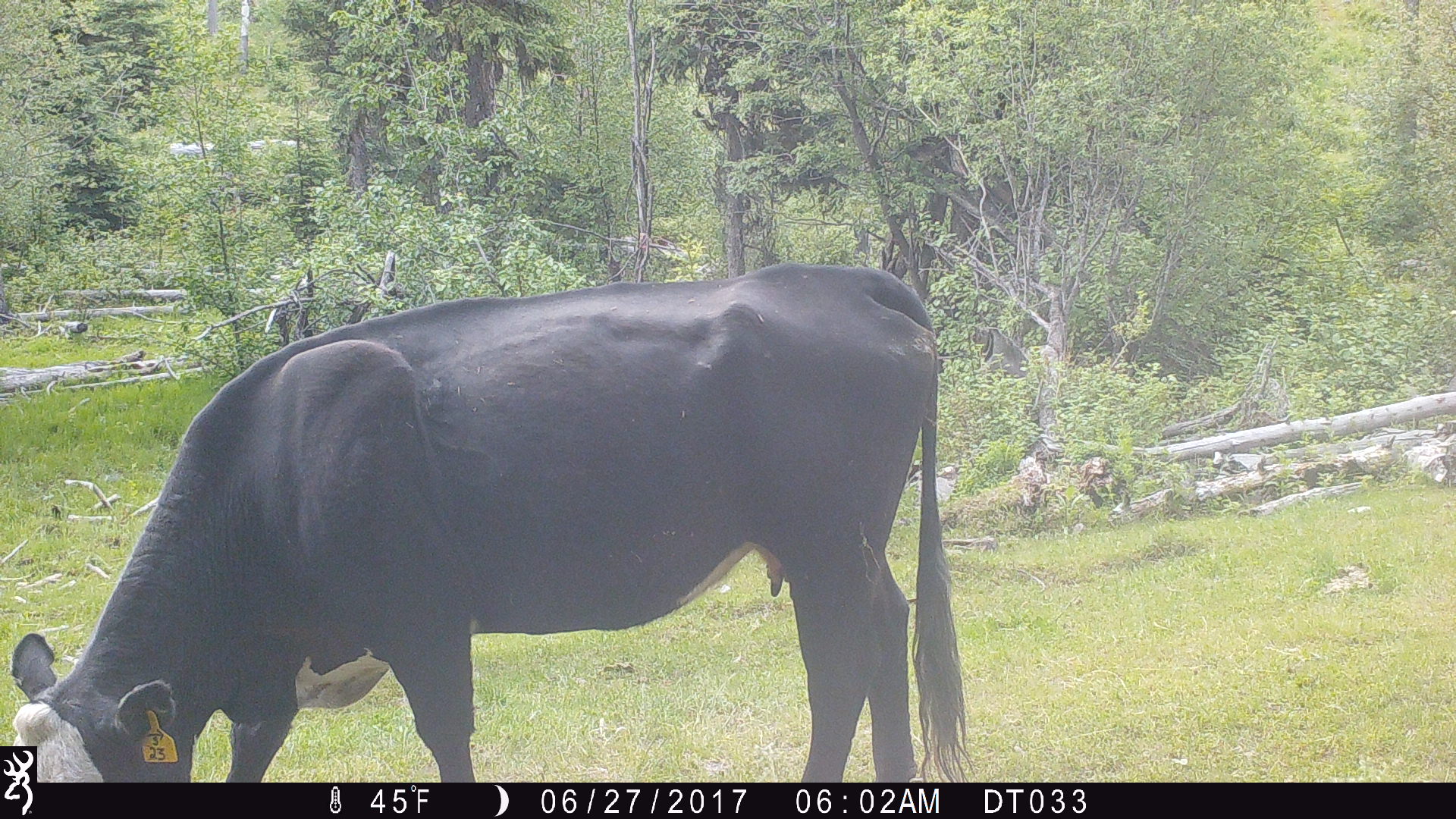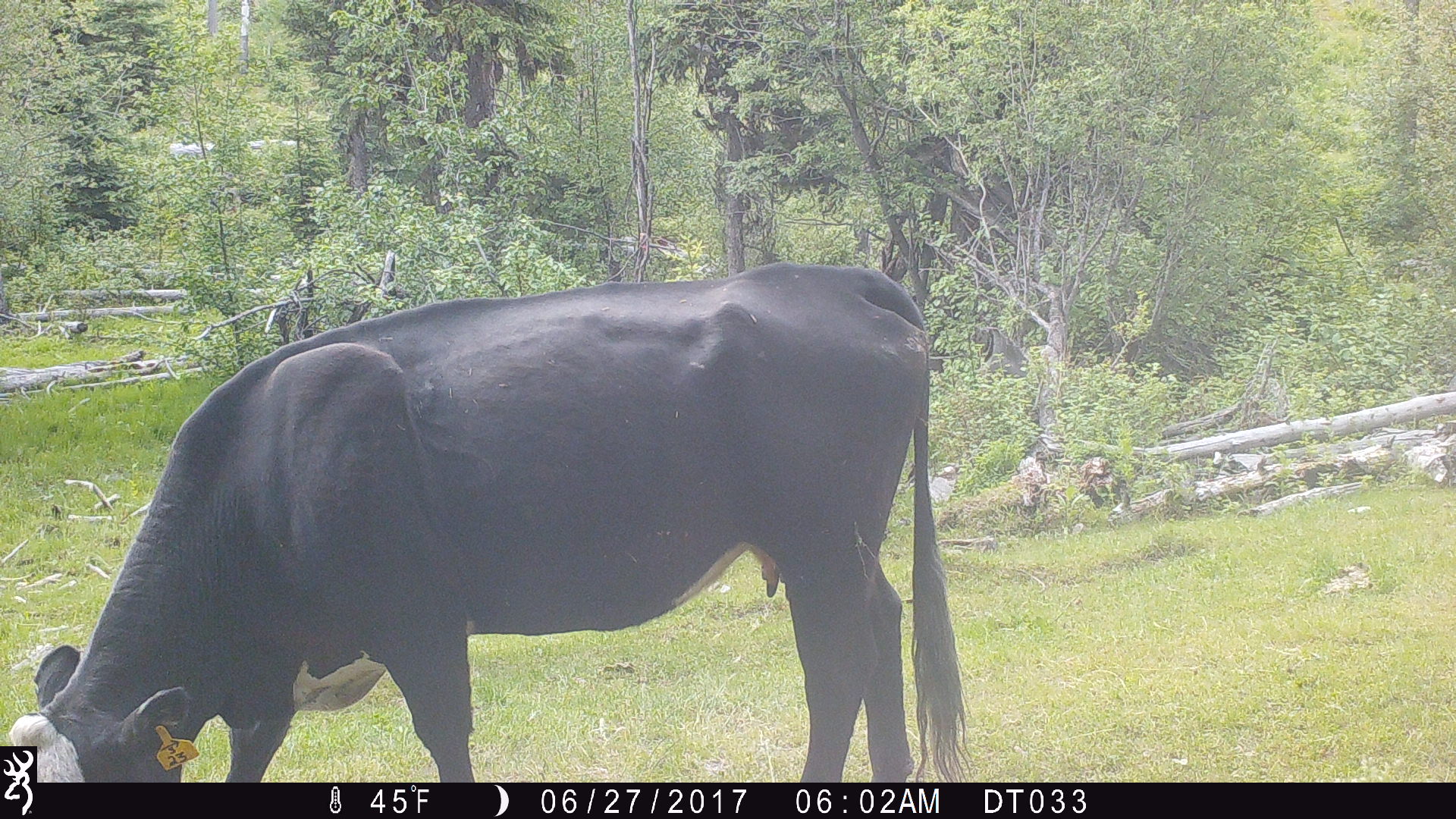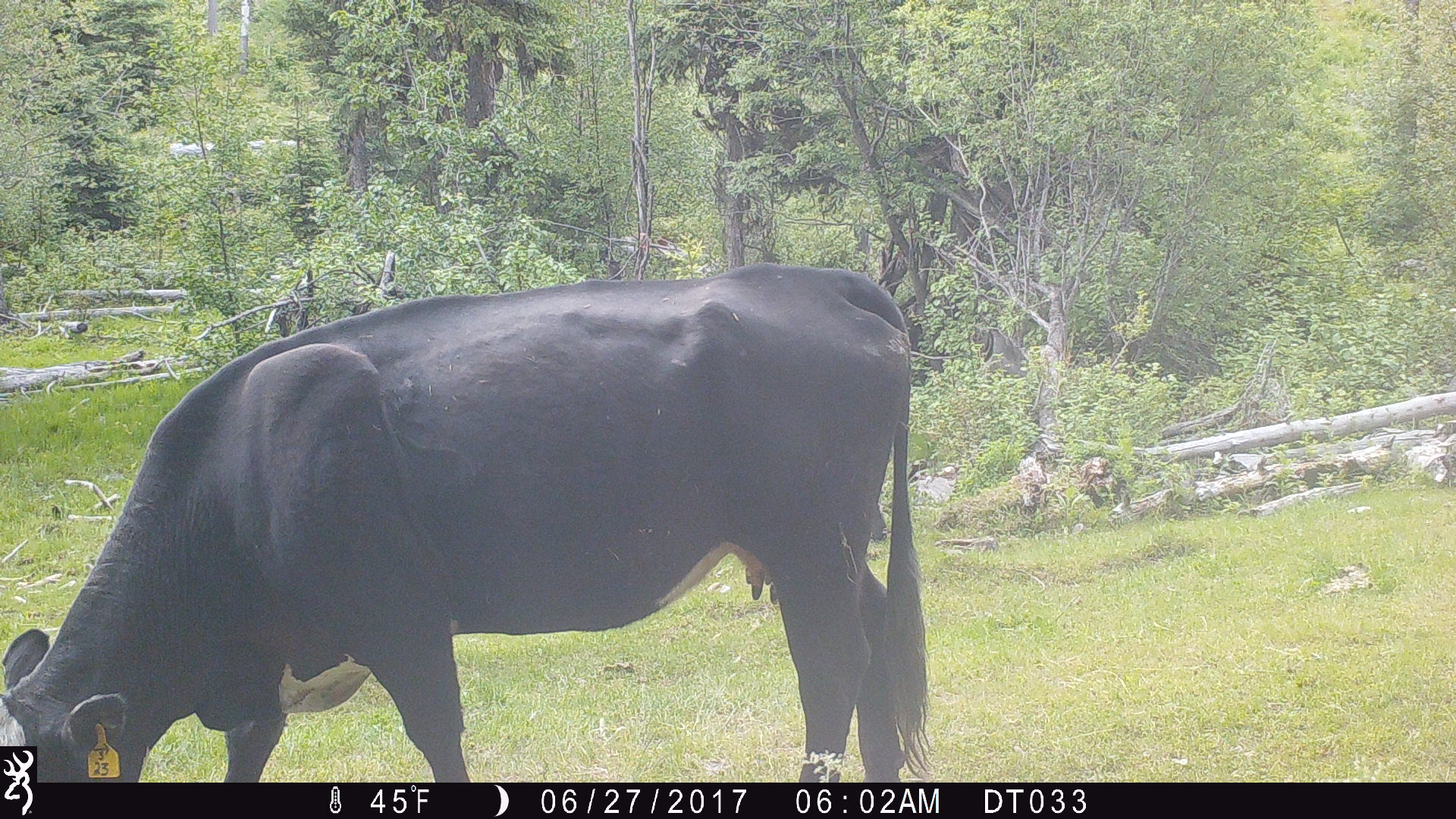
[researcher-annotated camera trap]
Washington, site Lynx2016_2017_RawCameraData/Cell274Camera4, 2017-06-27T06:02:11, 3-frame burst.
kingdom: Animalia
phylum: Chordata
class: Mammalia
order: Artiodactyla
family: Bovidae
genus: Bos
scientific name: Bos taurus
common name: domestic cattle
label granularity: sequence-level